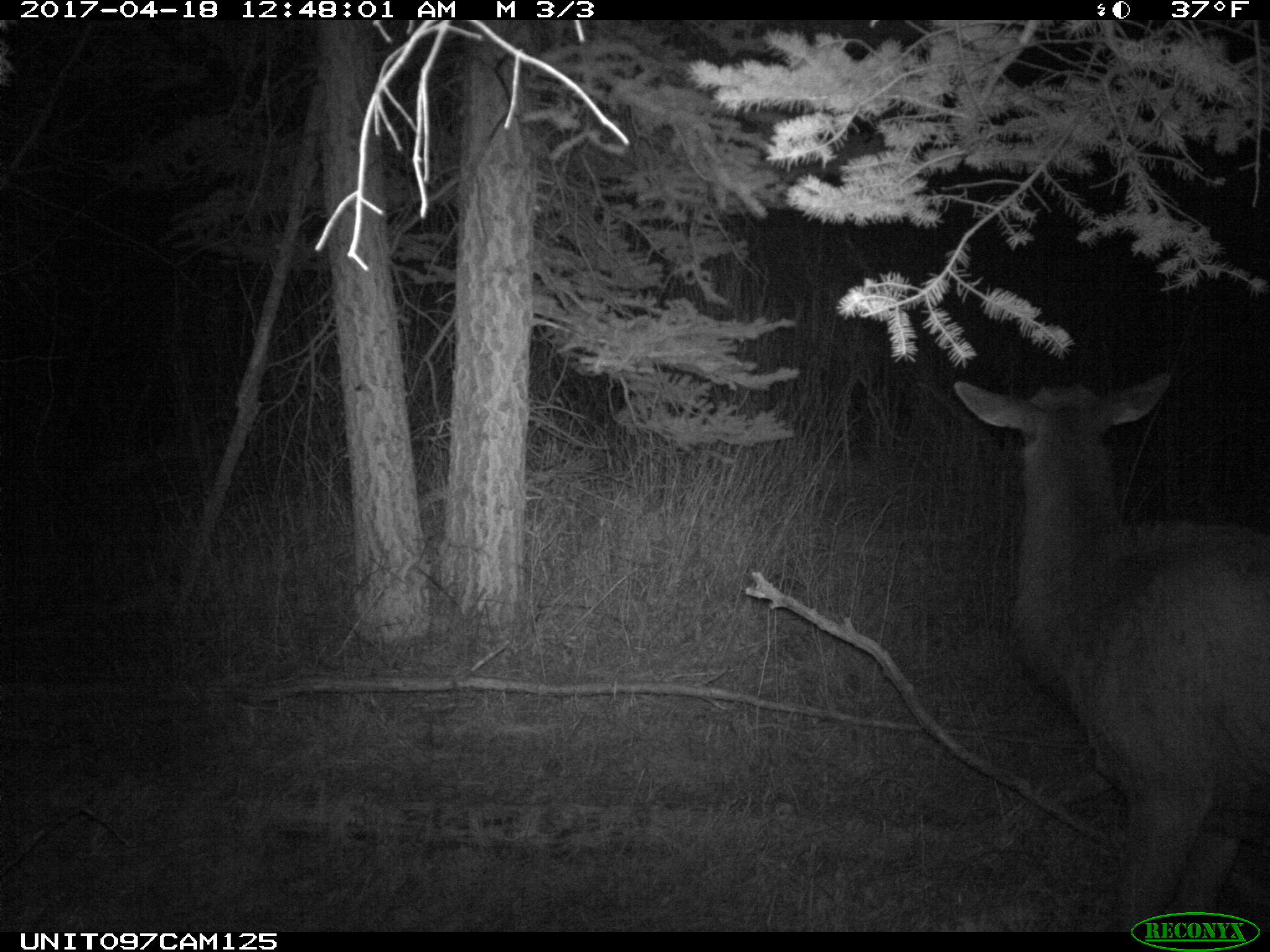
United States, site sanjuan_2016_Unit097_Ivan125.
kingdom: Animalia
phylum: Chordata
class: Mammalia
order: Artiodactyla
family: Cervidae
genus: Cervus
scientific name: Cervus elaphus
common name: red deer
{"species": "Cervus elaphus (red deer)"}